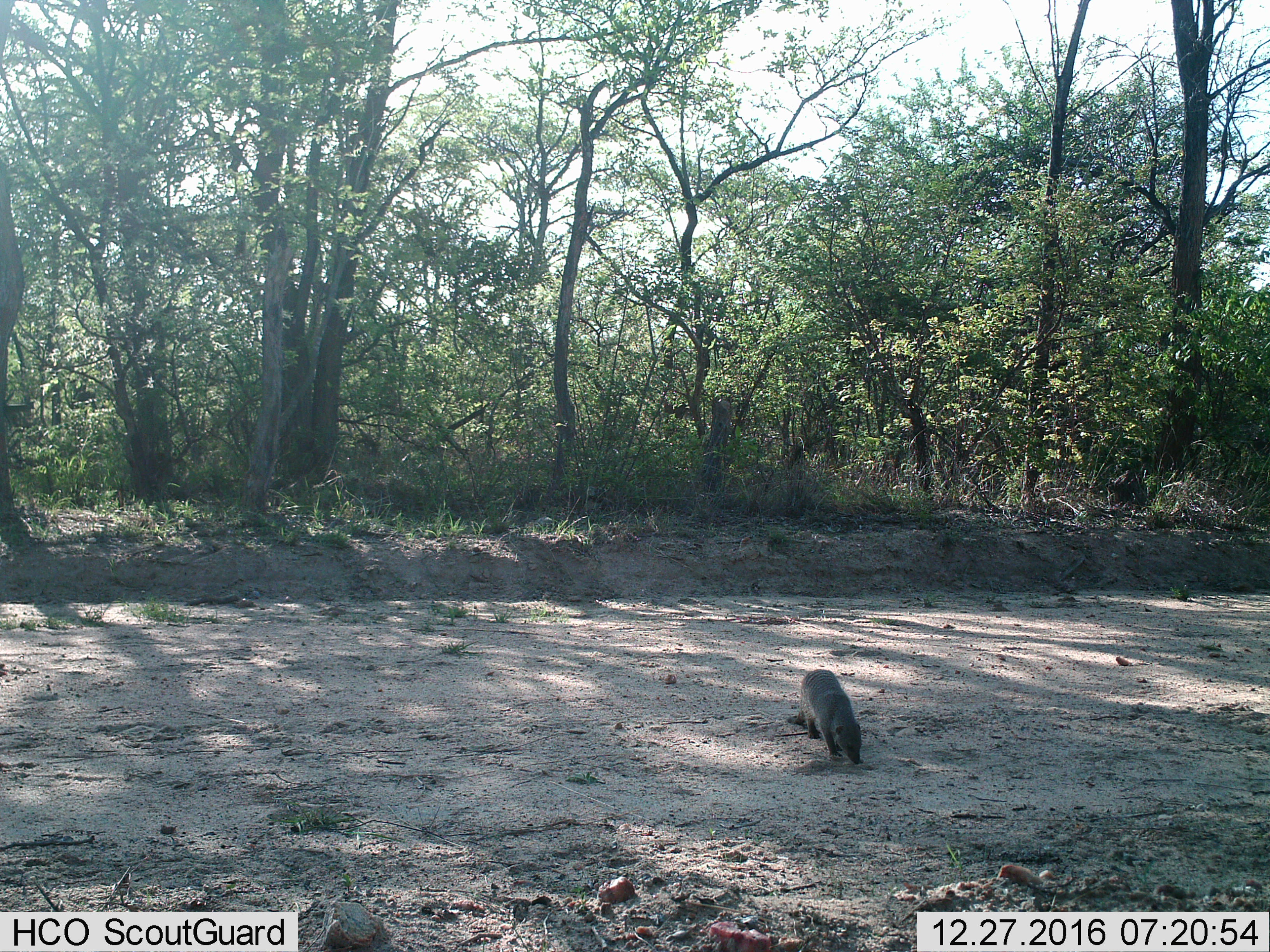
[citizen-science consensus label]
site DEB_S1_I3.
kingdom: Animalia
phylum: Chordata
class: Mammalia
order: Carnivora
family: Herpestidae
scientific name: Herpestidae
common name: mongoose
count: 1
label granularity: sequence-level